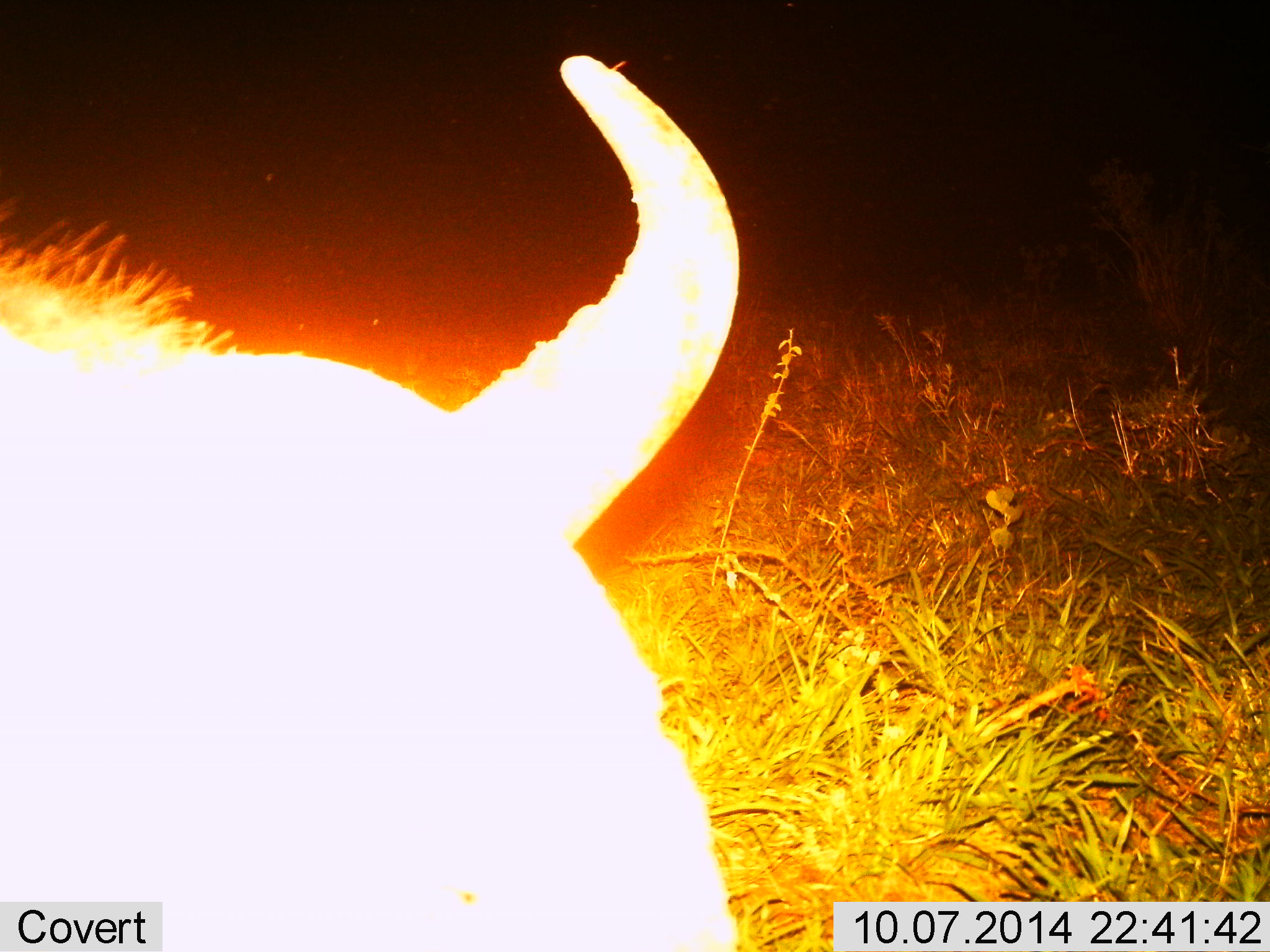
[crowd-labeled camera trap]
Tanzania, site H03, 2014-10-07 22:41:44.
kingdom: Animalia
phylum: Chordata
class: Mammalia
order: Artiodactyla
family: Bovidae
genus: Connochaetes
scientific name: Connochaetes taurinus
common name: blue wildebeest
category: wildebeest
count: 1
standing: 70%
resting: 10%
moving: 10%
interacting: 0%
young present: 0%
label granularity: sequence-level